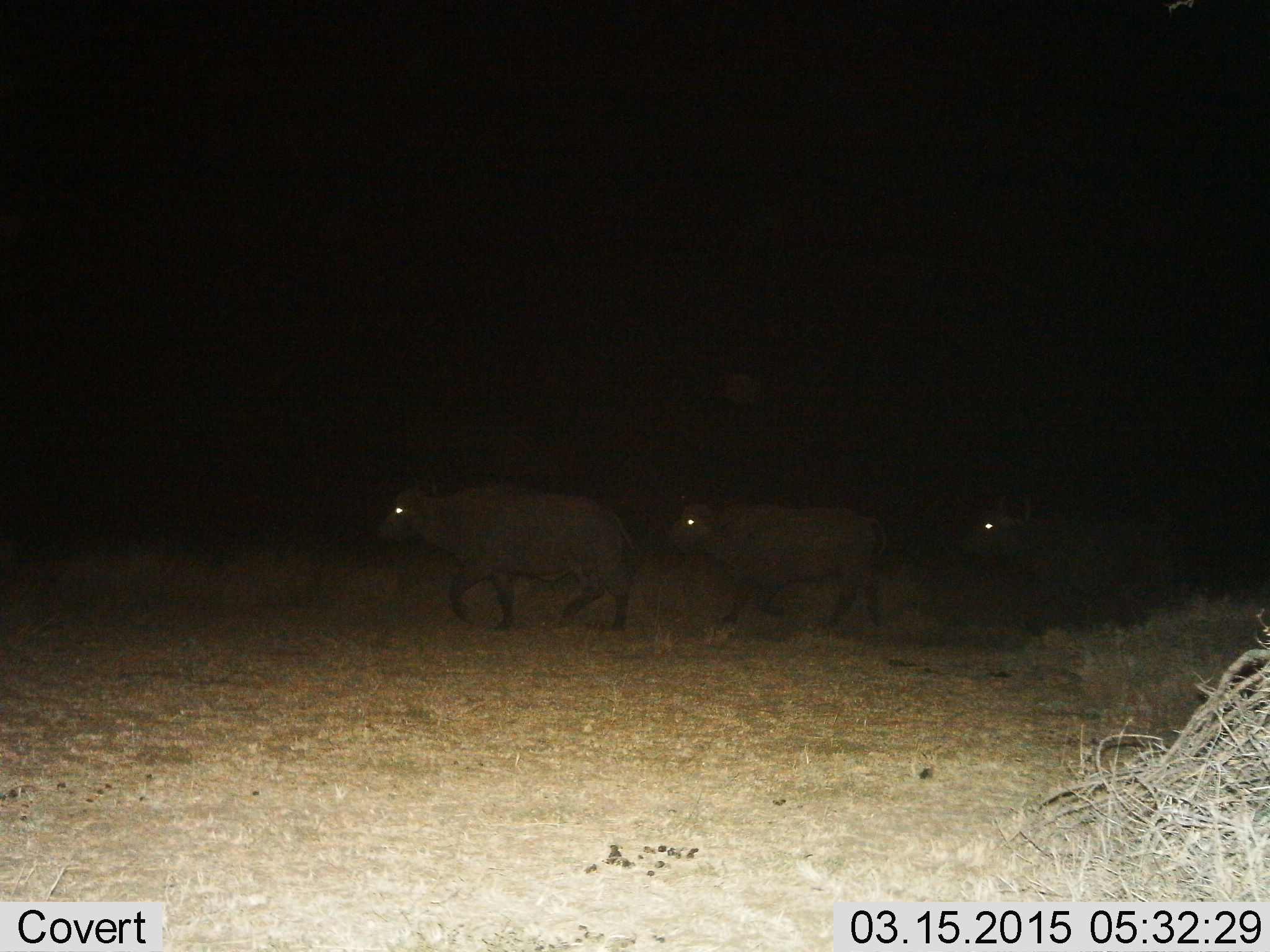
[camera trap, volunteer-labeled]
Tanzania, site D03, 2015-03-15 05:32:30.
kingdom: Animalia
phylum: Chordata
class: Mammalia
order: Artiodactyla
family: Bovidae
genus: Syncerus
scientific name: Syncerus caffer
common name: cape buffalo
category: buffalo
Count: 3.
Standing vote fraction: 10%.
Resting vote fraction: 10%.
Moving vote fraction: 100%.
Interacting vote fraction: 10%.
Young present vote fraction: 0%.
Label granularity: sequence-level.